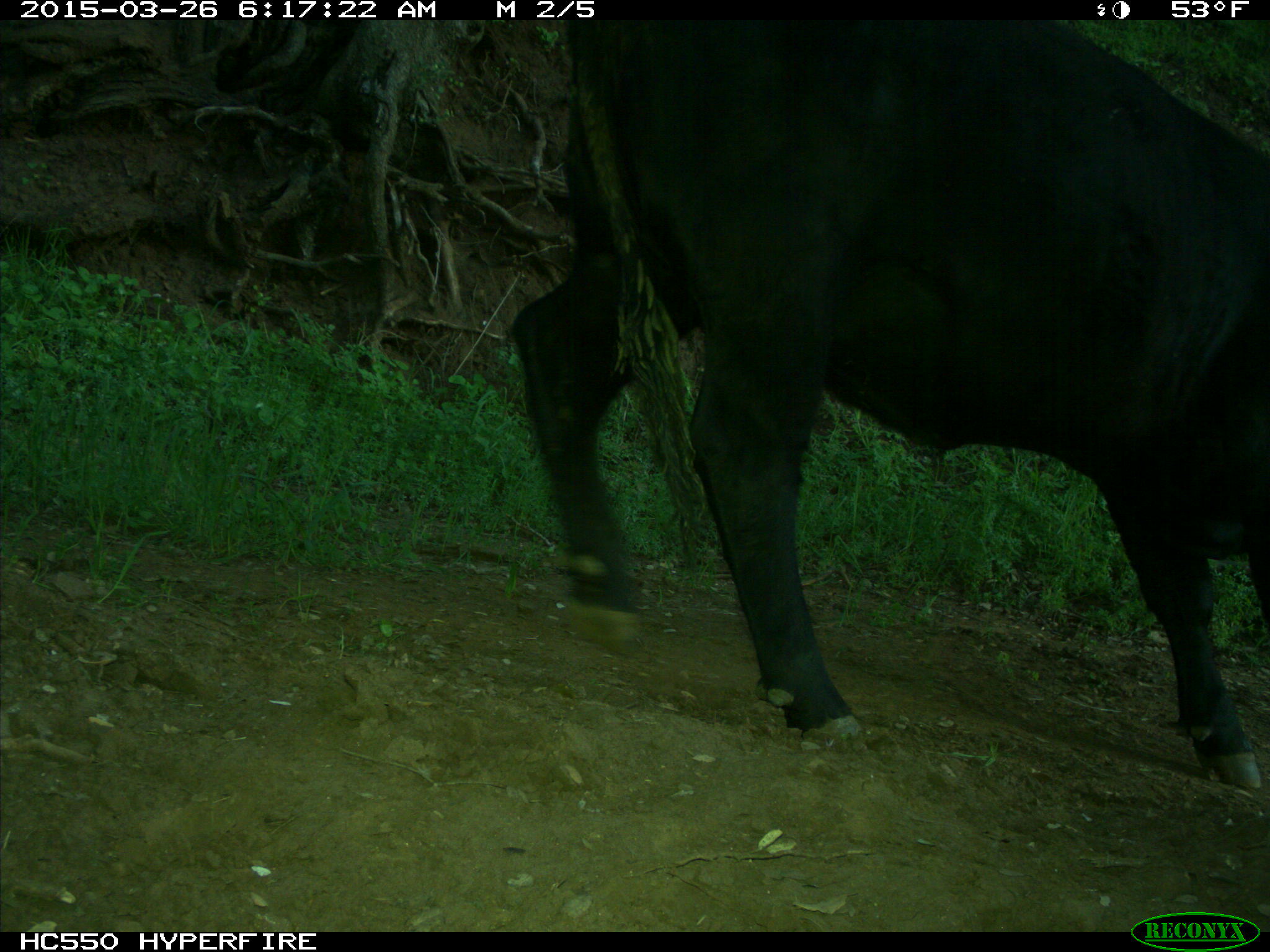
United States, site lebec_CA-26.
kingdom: Animalia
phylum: Chordata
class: Mammalia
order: Artiodactyla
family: Bovidae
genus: Bos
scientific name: Bos taurus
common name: domestic cow